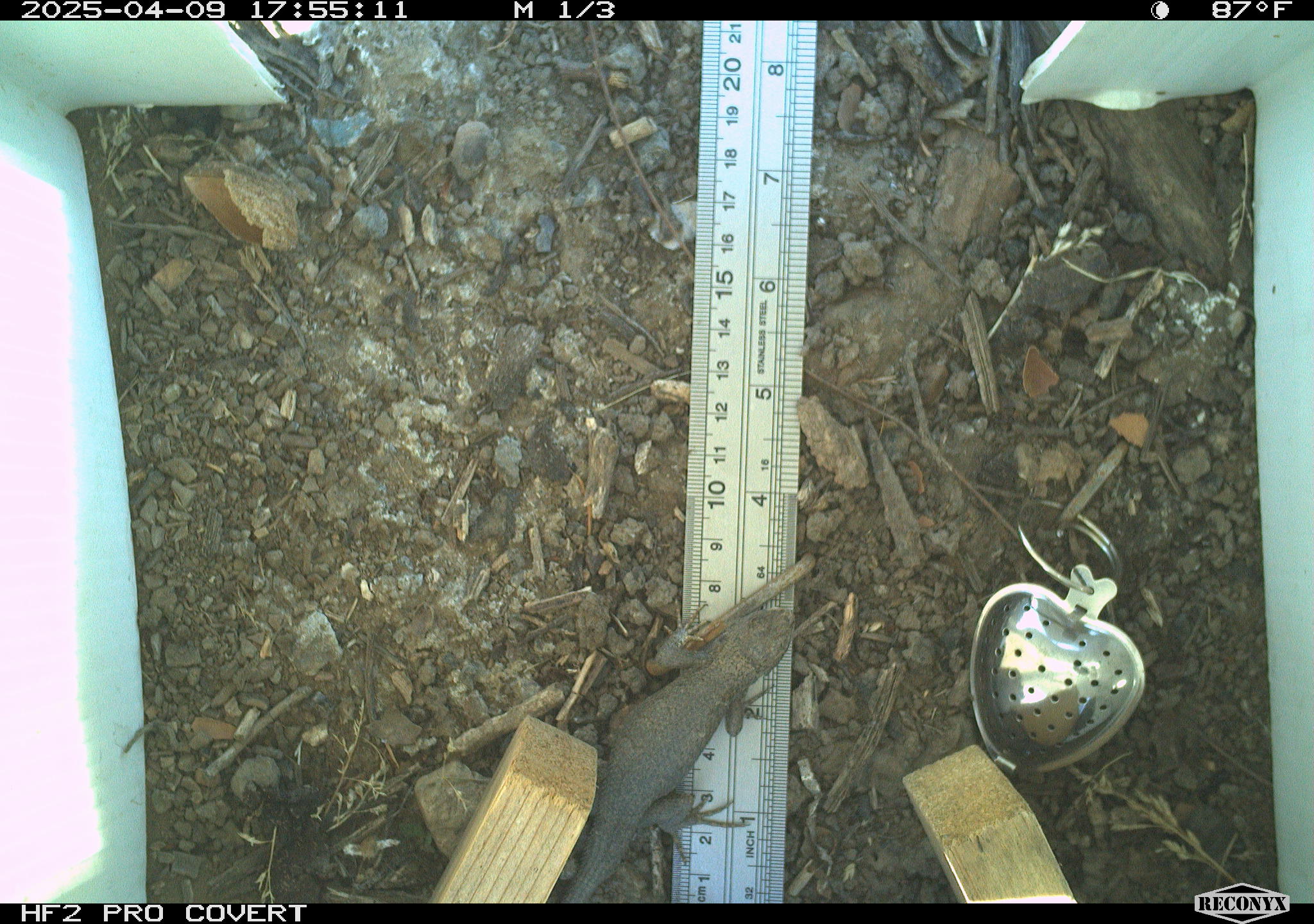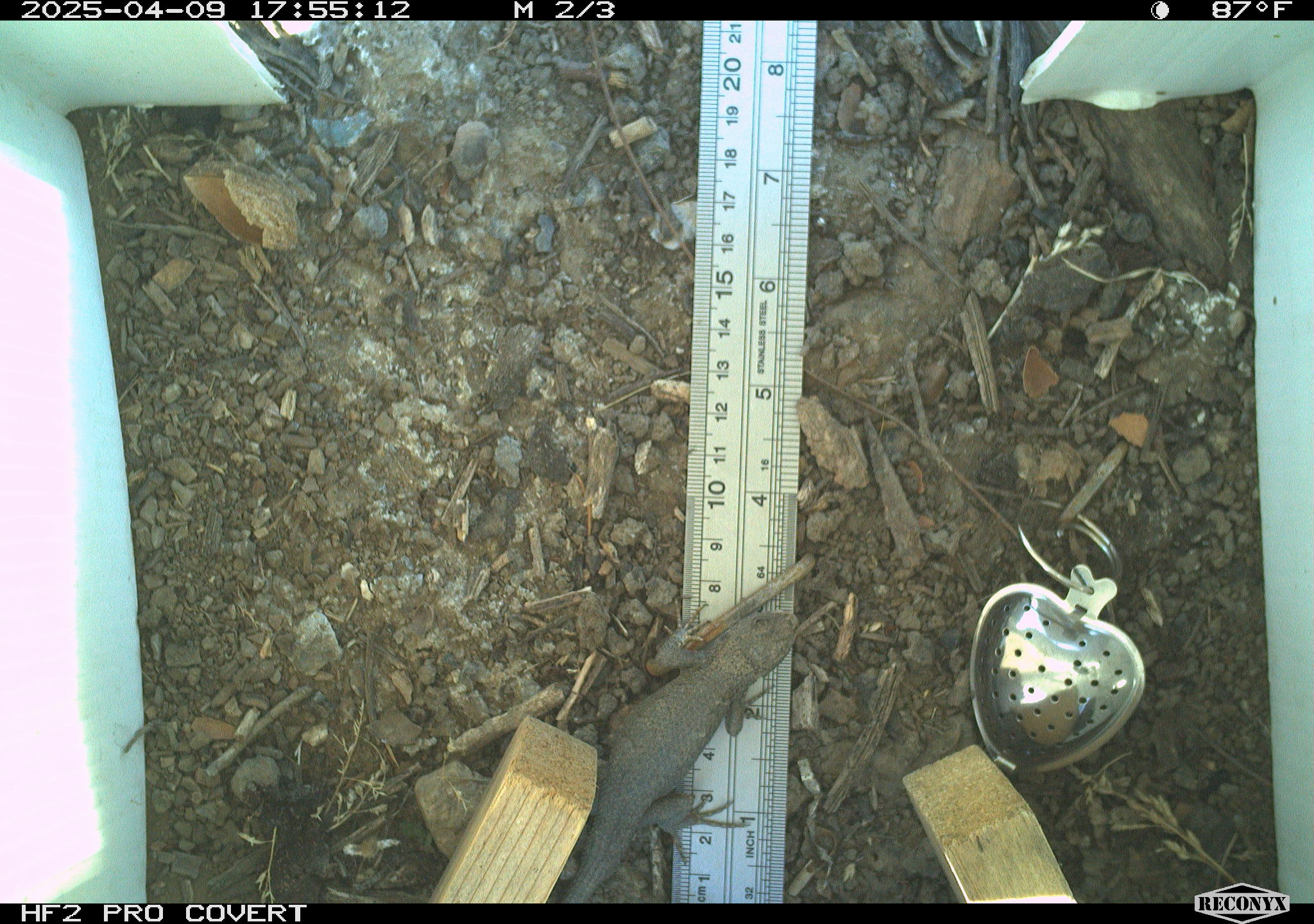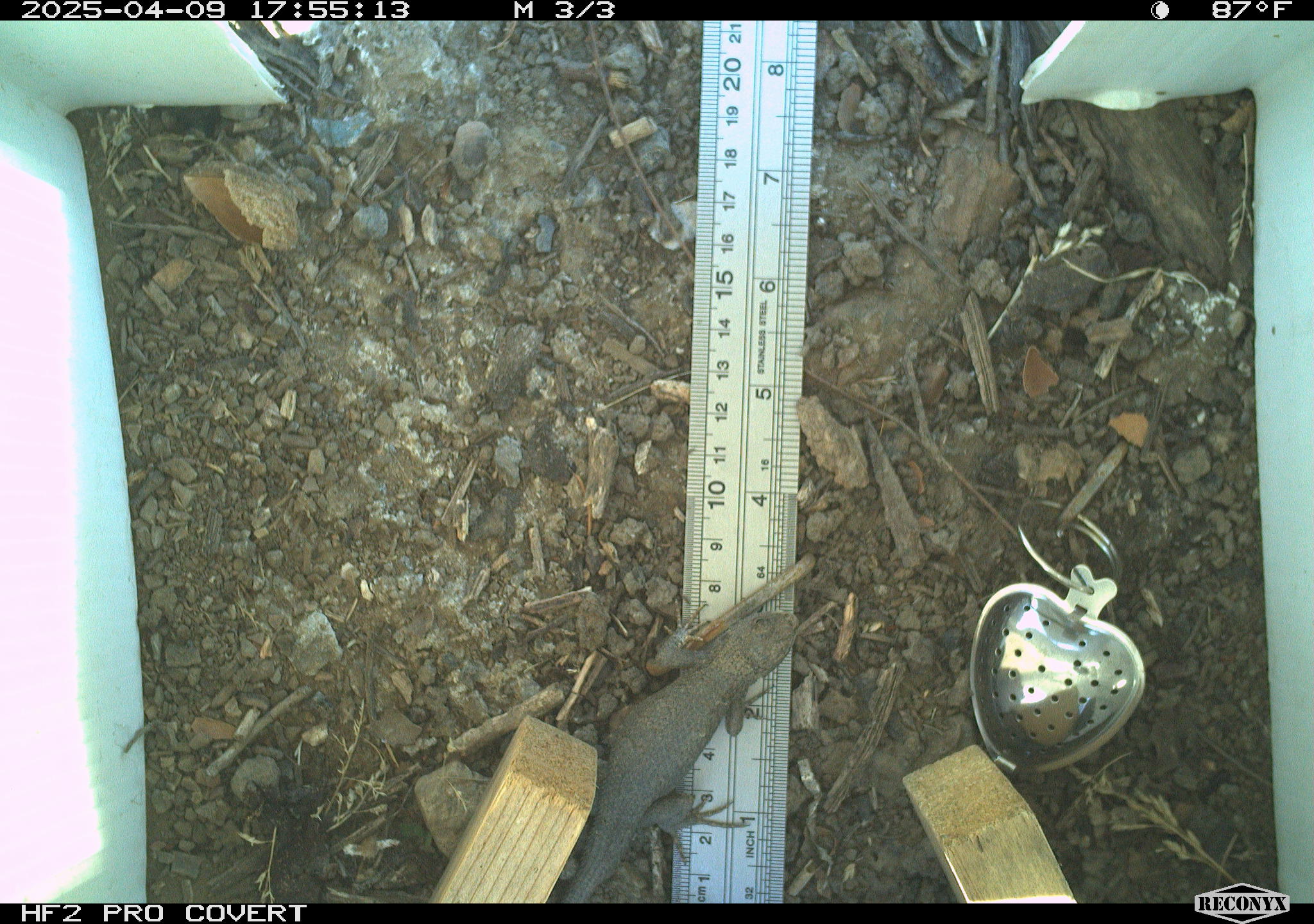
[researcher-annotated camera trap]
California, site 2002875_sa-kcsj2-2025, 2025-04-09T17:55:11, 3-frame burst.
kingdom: Animalia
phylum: Chordata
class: Reptilia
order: Squamata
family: Phrynosomatidae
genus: Sceloporus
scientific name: Sceloporus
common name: spiny lizards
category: sceloporus species